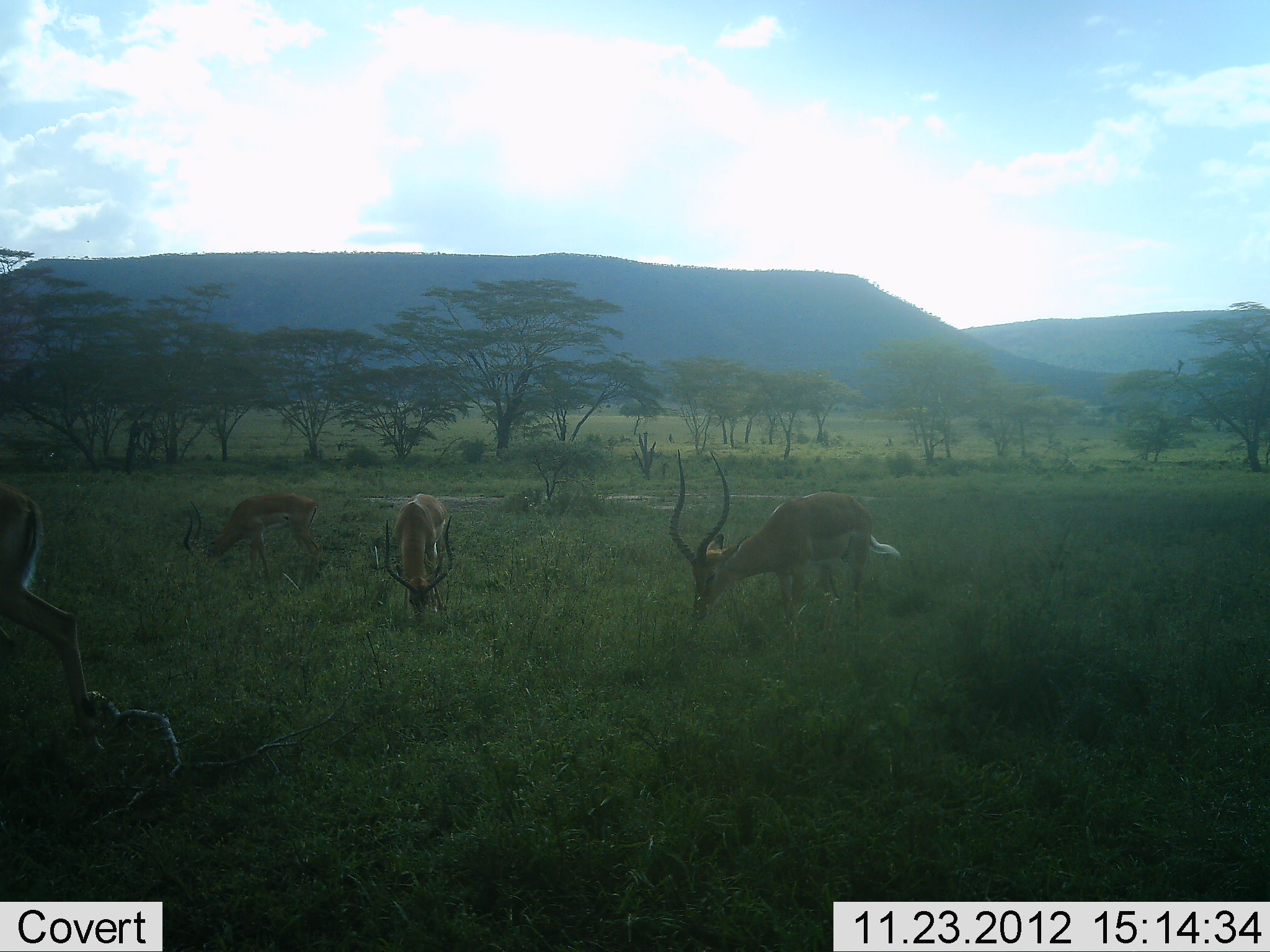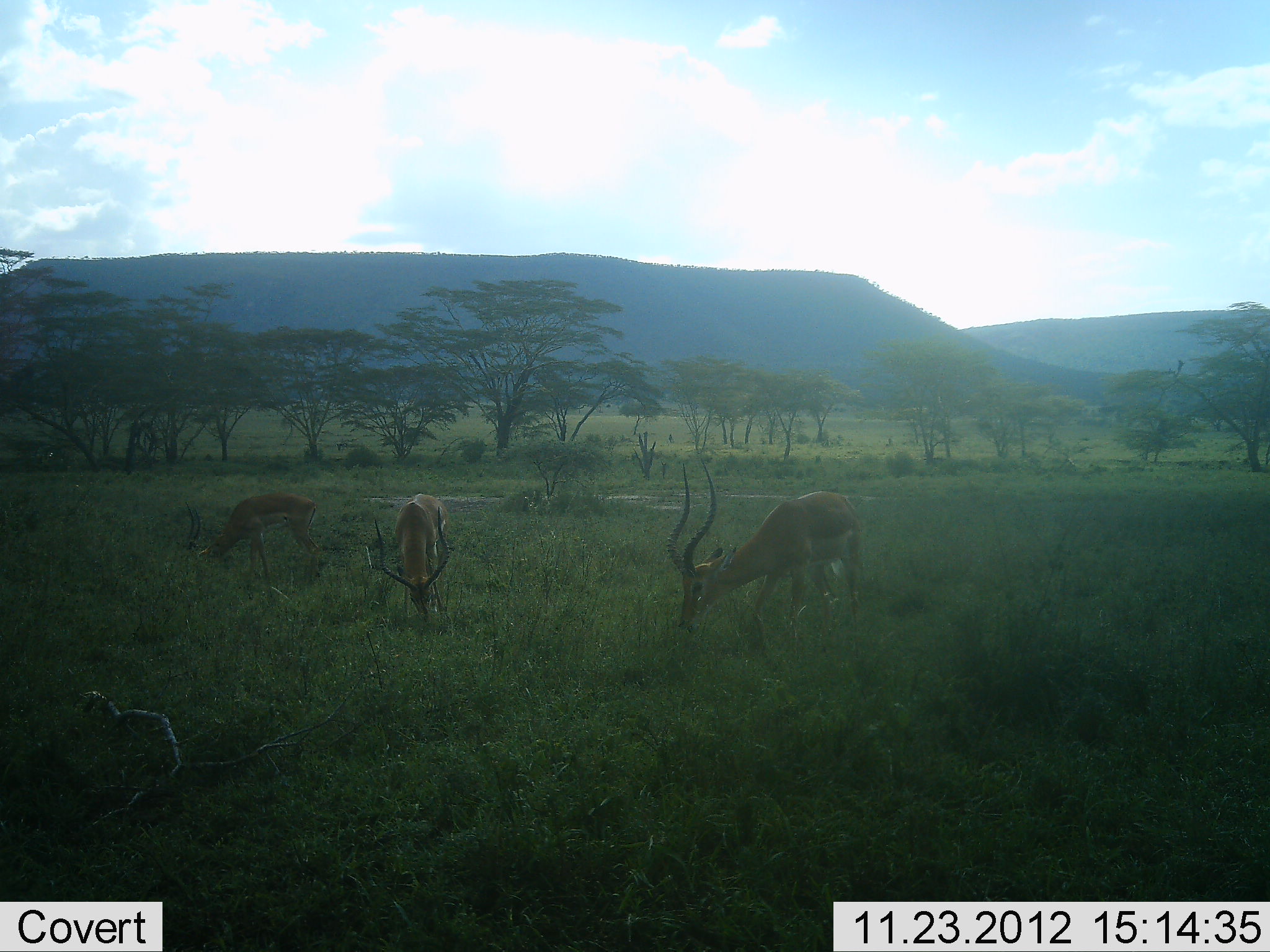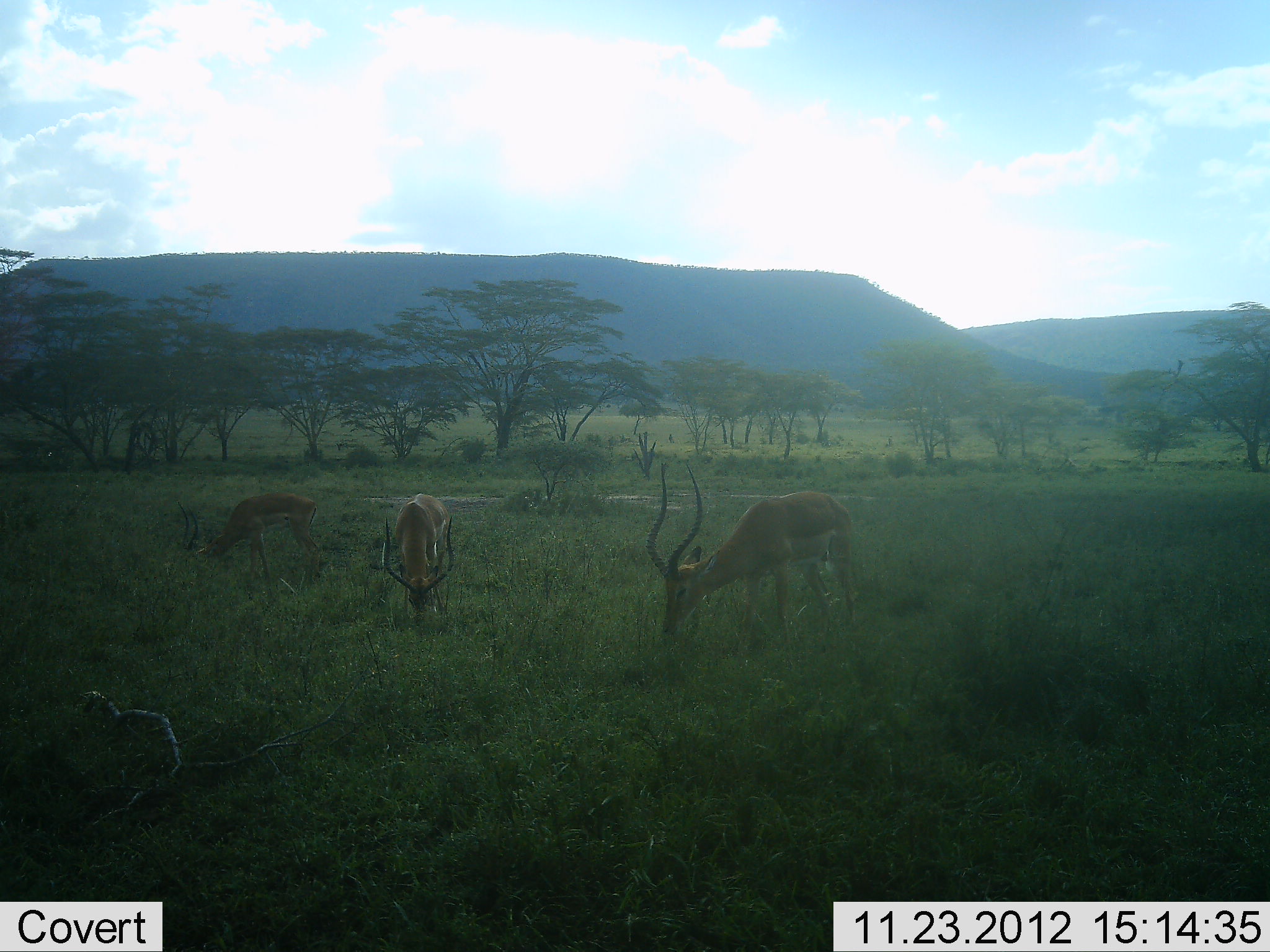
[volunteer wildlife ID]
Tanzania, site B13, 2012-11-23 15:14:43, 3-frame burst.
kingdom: Animalia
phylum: Chordata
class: Mammalia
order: Artiodactyla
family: Bovidae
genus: Aepyceros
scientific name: Aepyceros melampus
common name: impala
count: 4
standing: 20%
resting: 0%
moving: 30%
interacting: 0%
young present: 0%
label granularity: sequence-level